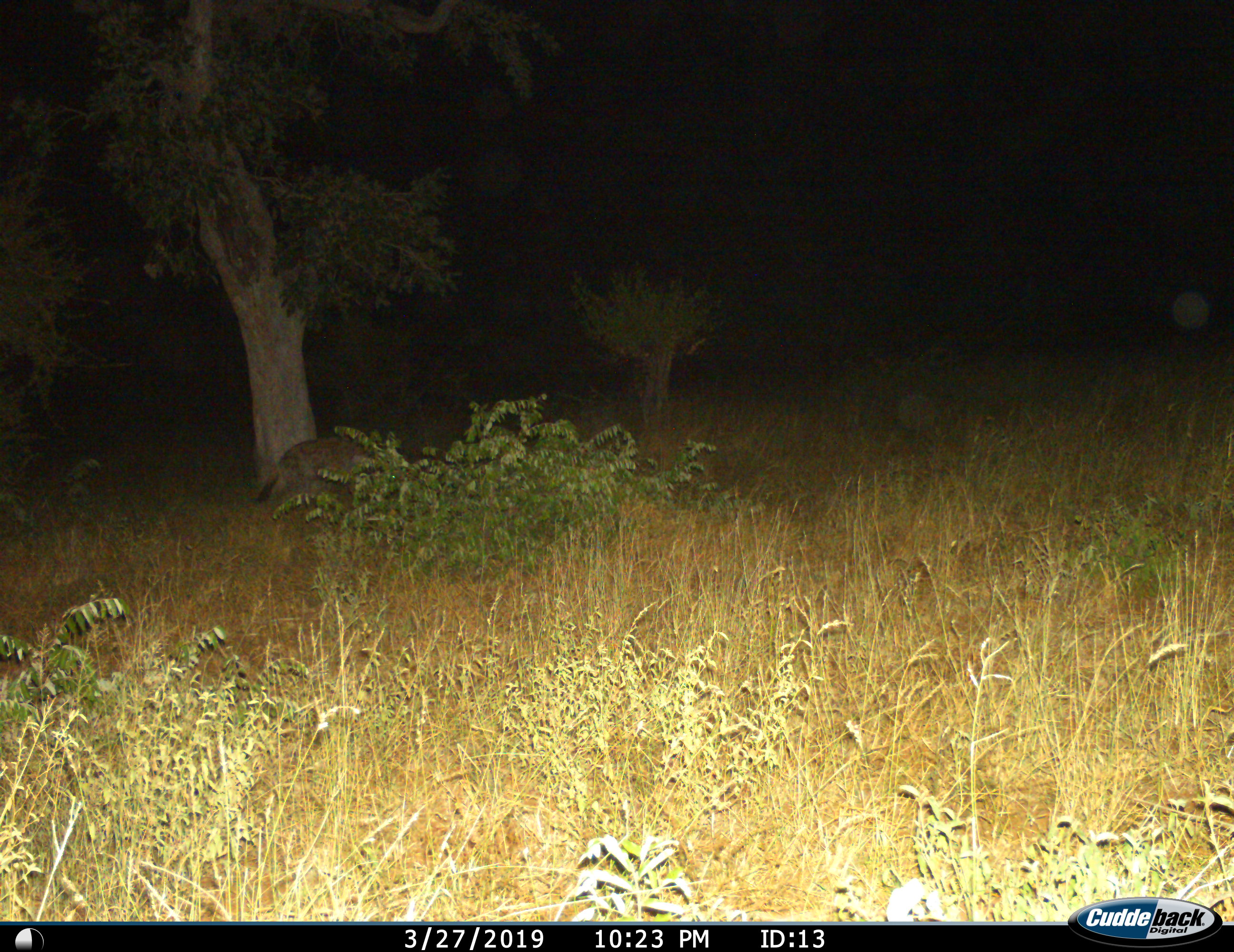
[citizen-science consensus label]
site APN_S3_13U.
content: unidentified animal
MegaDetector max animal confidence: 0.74